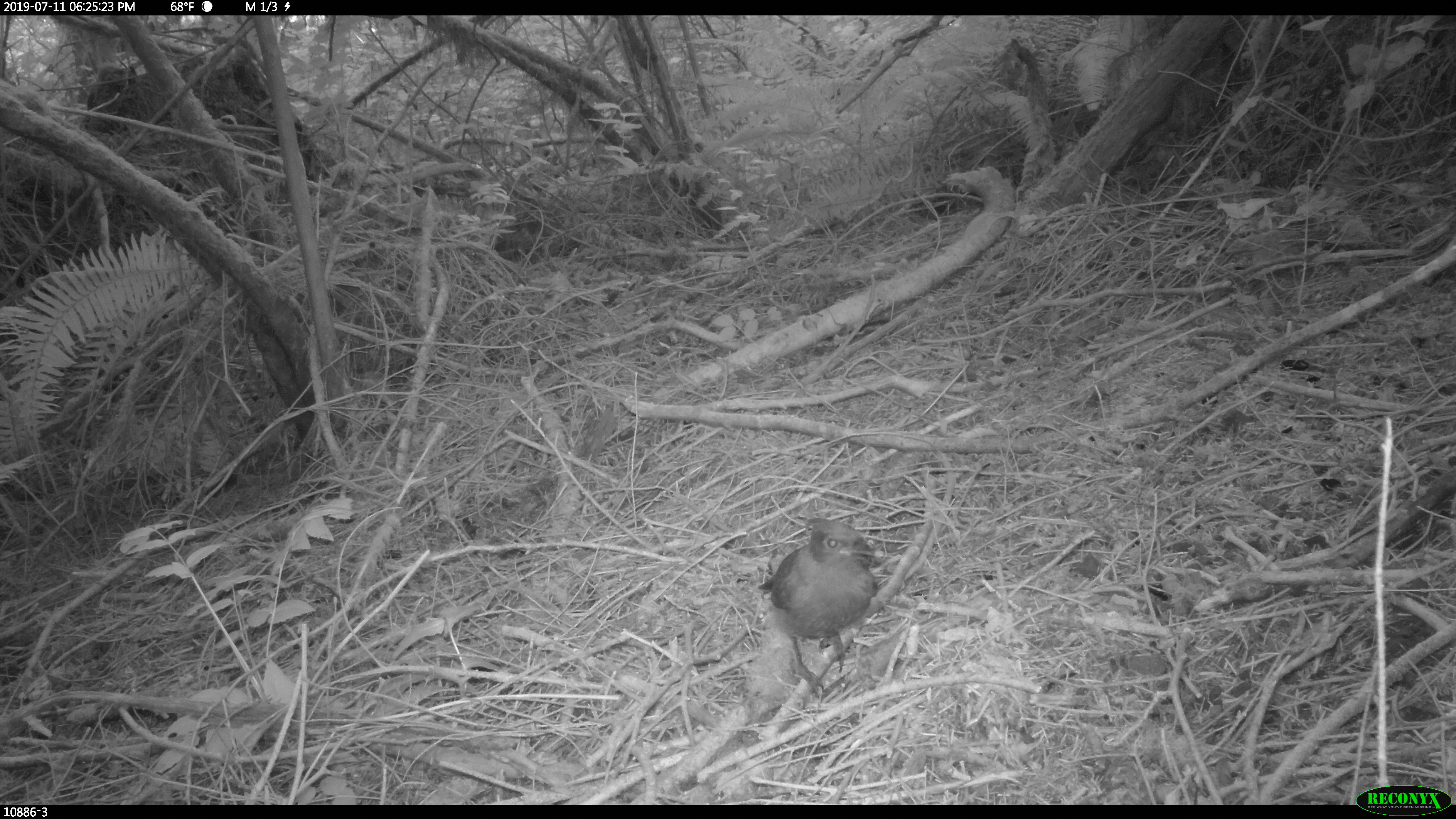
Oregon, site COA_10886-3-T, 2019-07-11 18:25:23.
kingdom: Animalia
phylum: Chordata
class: Aves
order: Passeriformes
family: Corvidae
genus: Cyanocitta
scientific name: Cyanocitta stelleri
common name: steller's jay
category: stellers jay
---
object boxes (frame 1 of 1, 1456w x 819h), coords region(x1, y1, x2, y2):
stellers jay: region(756, 512, 885, 684)